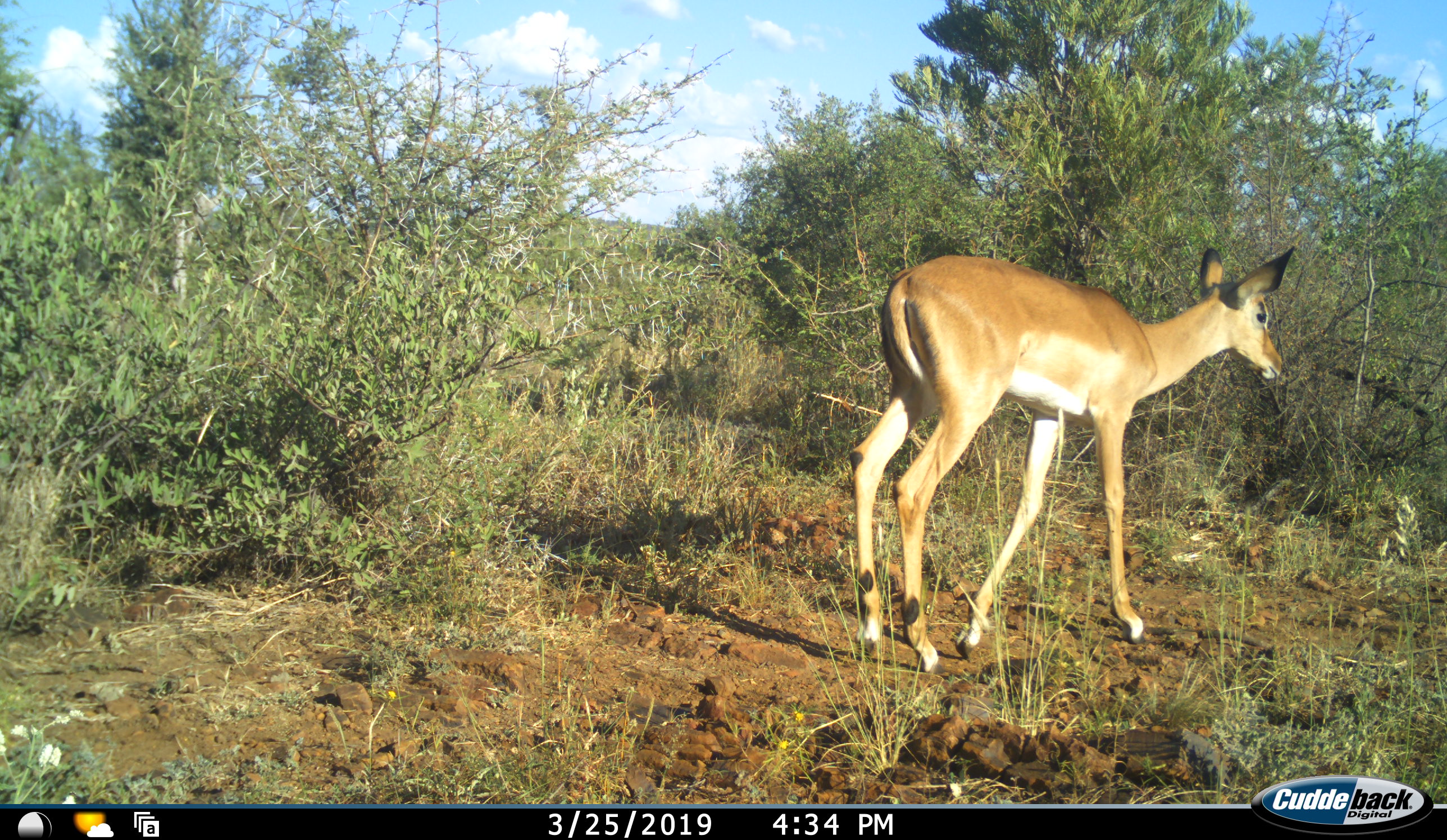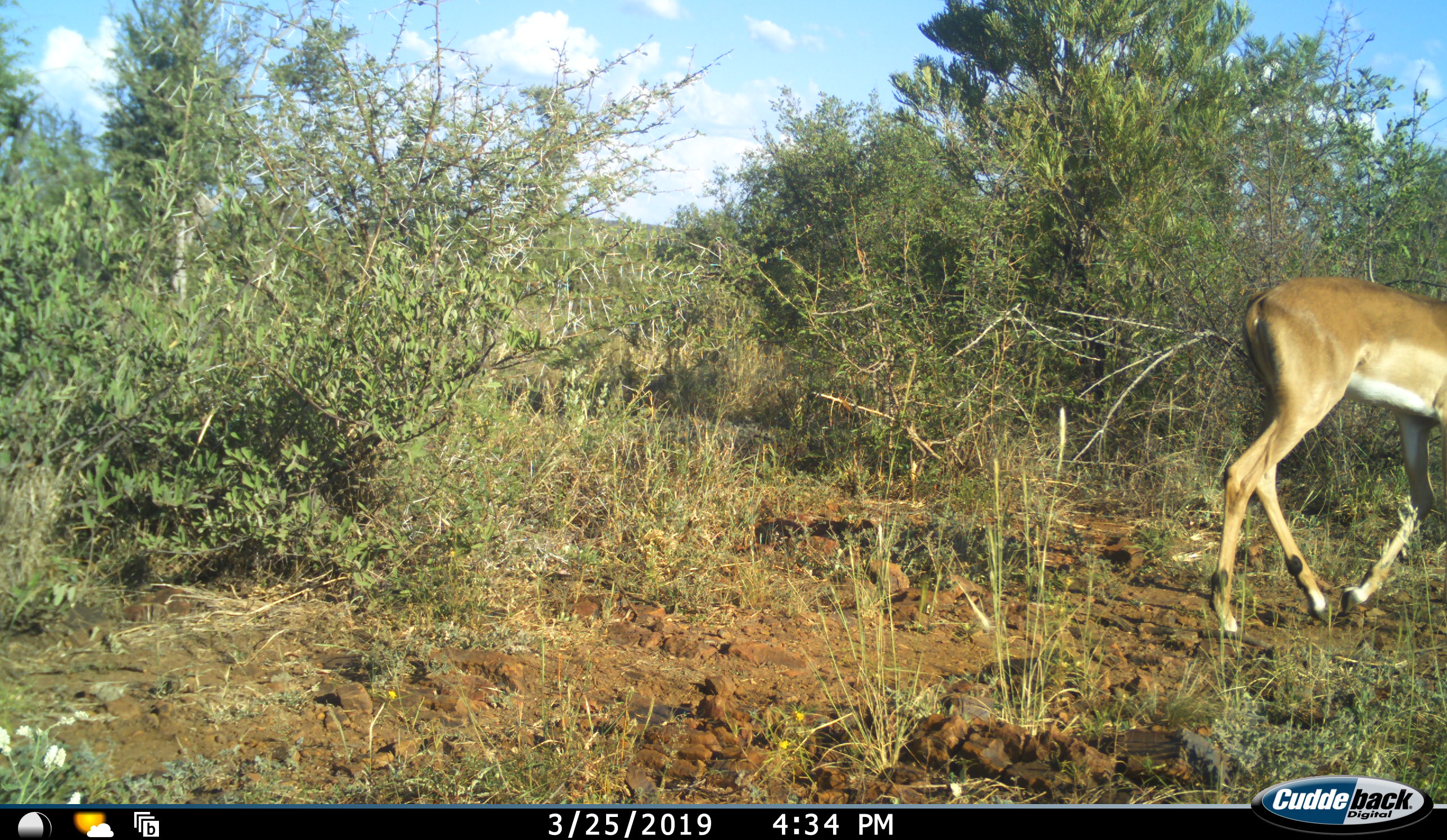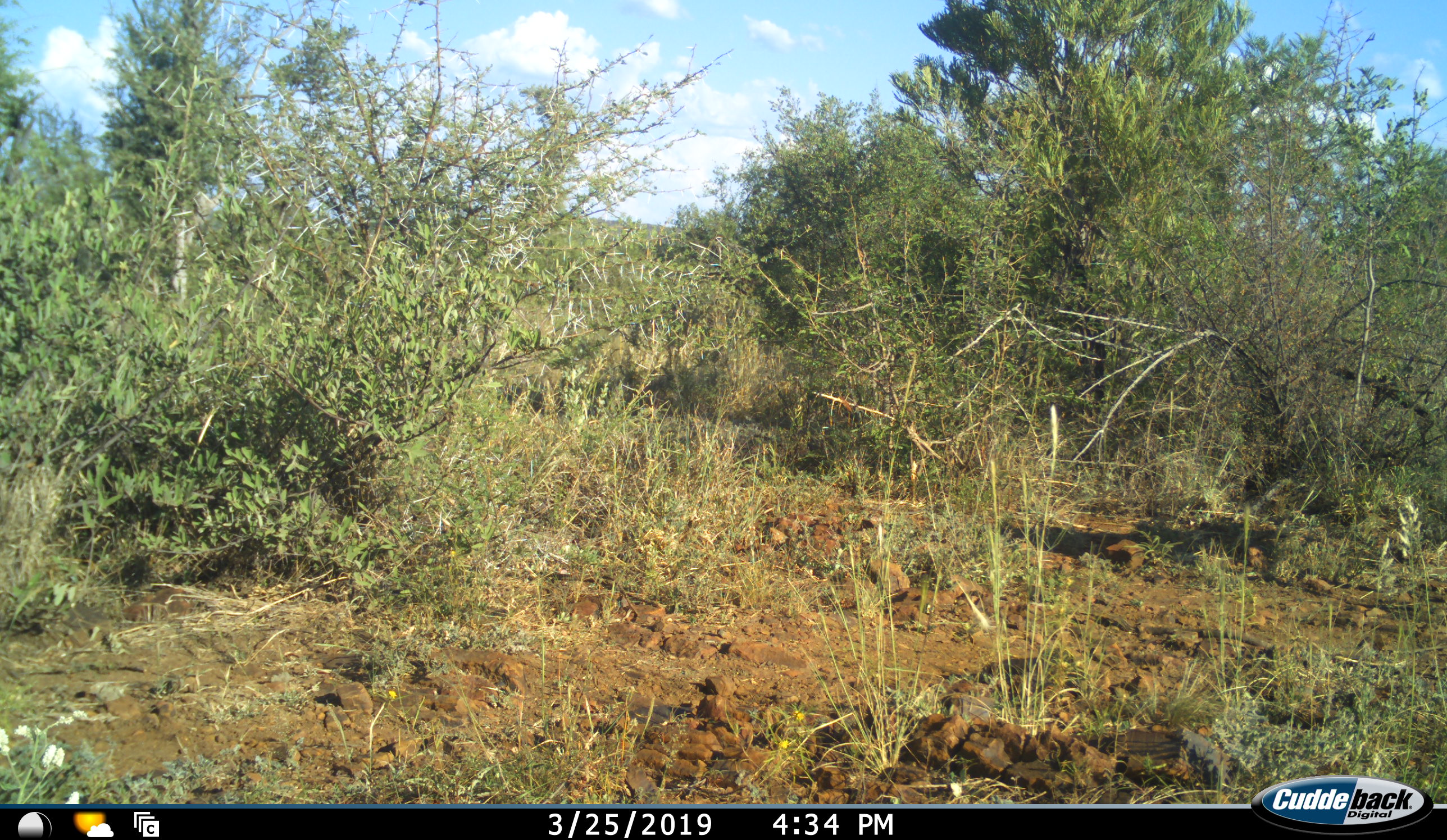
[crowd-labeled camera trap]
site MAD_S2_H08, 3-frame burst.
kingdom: Animalia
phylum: Chordata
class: Mammalia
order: Artiodactyla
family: Bovidae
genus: Aepyceros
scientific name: Aepyceros melampus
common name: impala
Impala (Aepyceros melampus), count 1. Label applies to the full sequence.